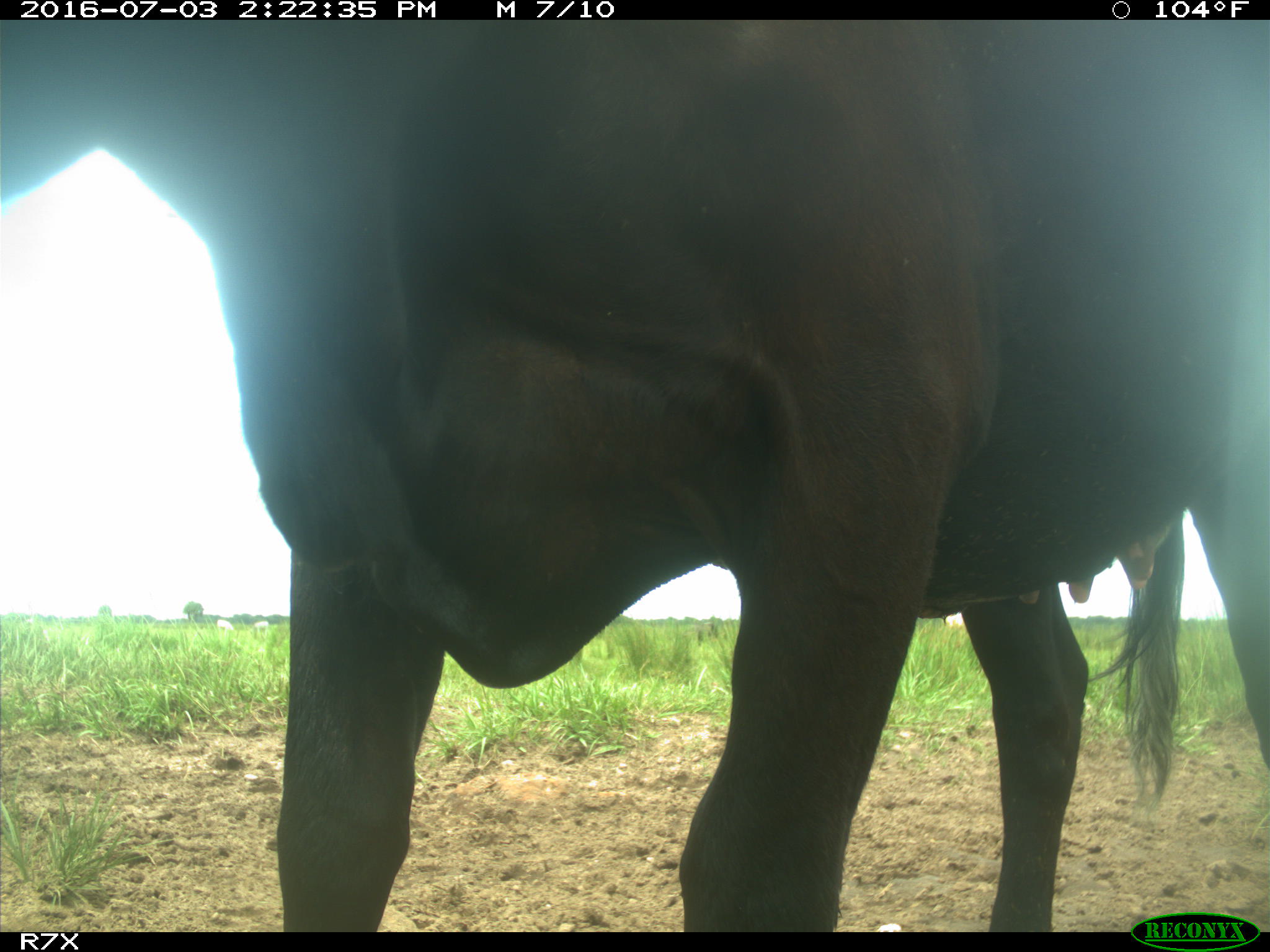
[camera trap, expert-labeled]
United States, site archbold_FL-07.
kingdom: Animalia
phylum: Chordata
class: Mammalia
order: Artiodactyla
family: Bovidae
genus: Bos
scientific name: Bos taurus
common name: domestic cow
Bos taurus (domestic cow).